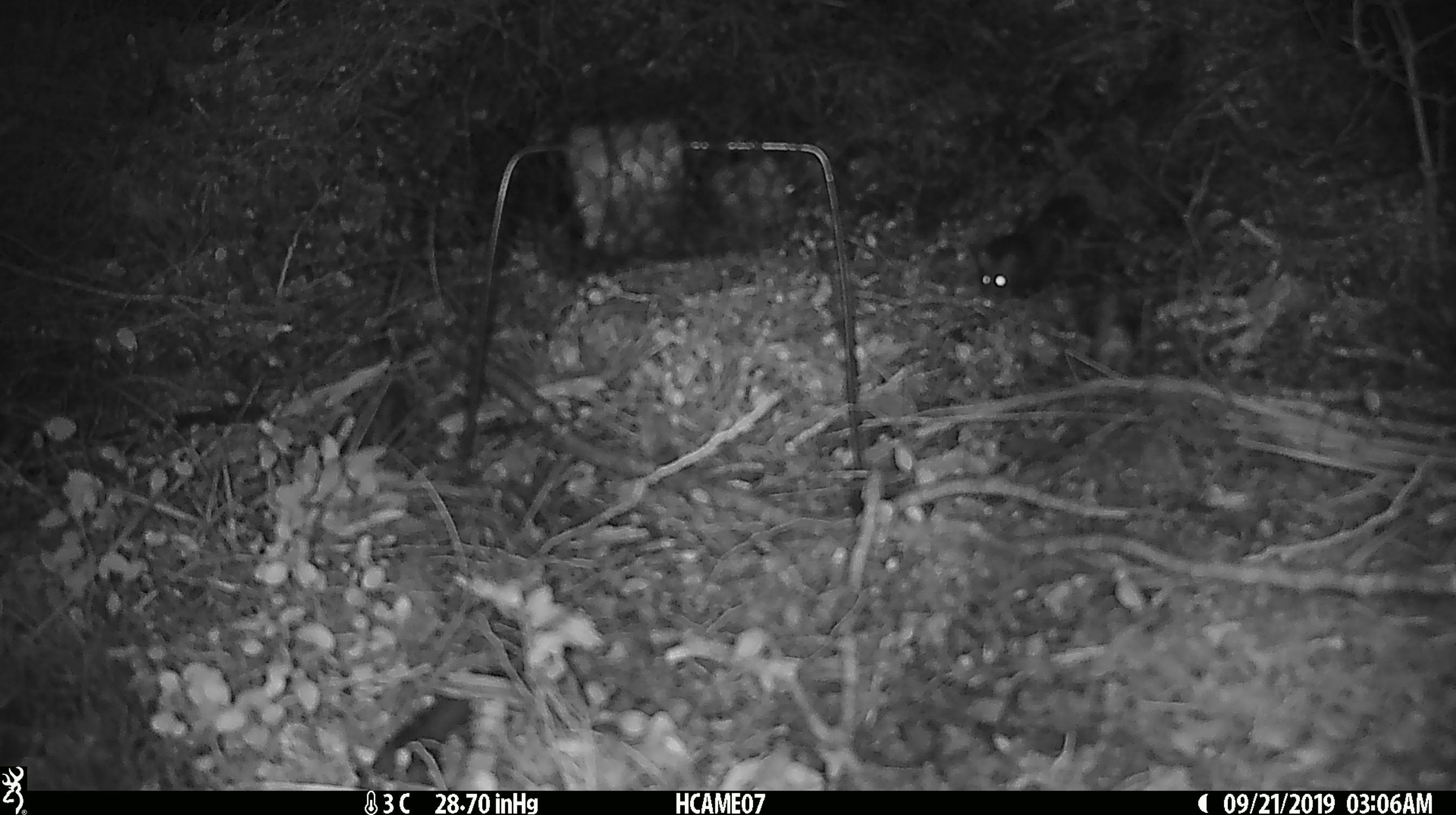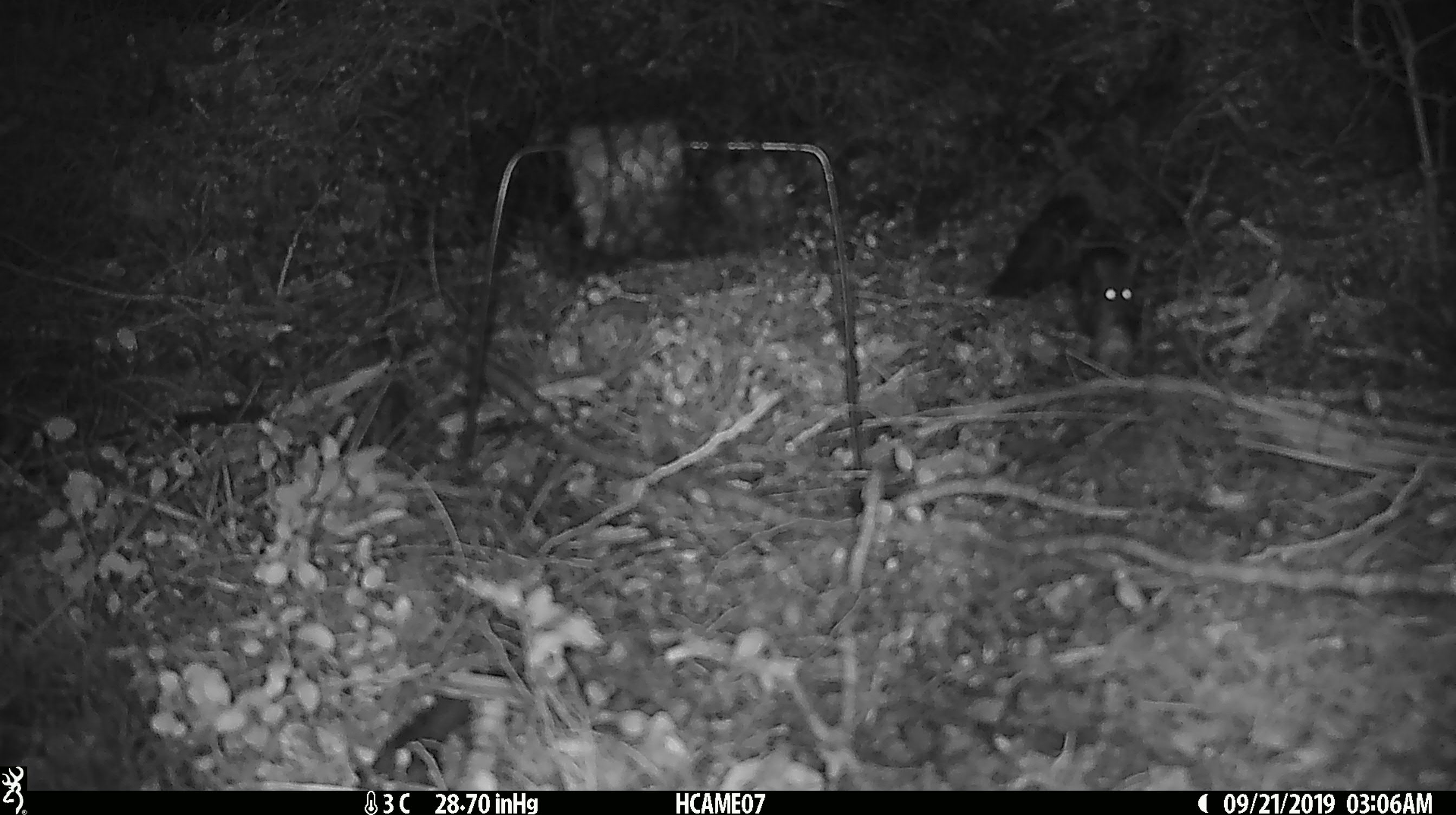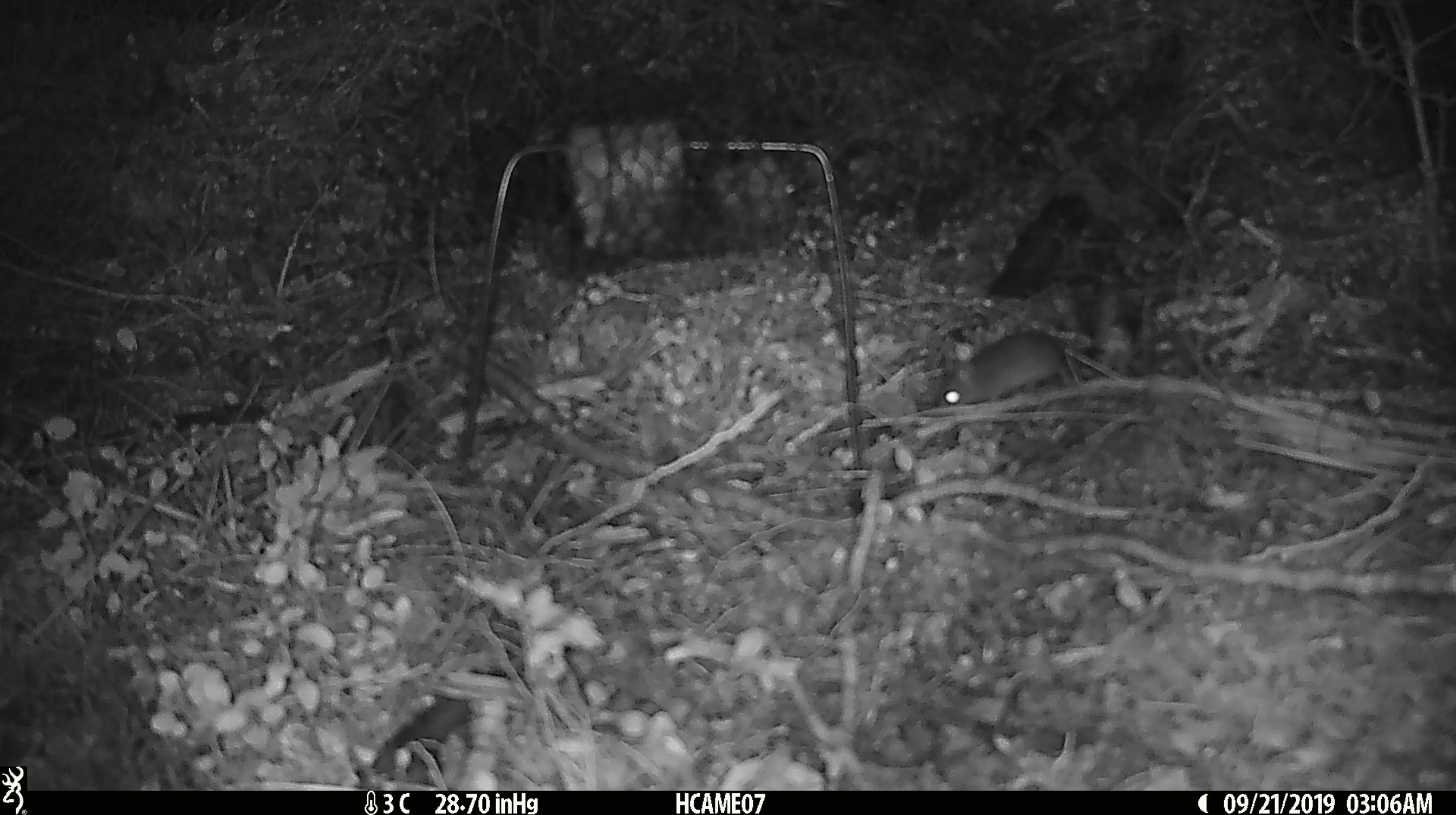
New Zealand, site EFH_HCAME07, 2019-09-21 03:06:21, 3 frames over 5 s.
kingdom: Animalia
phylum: Chordata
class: Mammalia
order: Rodentia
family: Muridae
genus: Mus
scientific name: Mus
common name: mouse